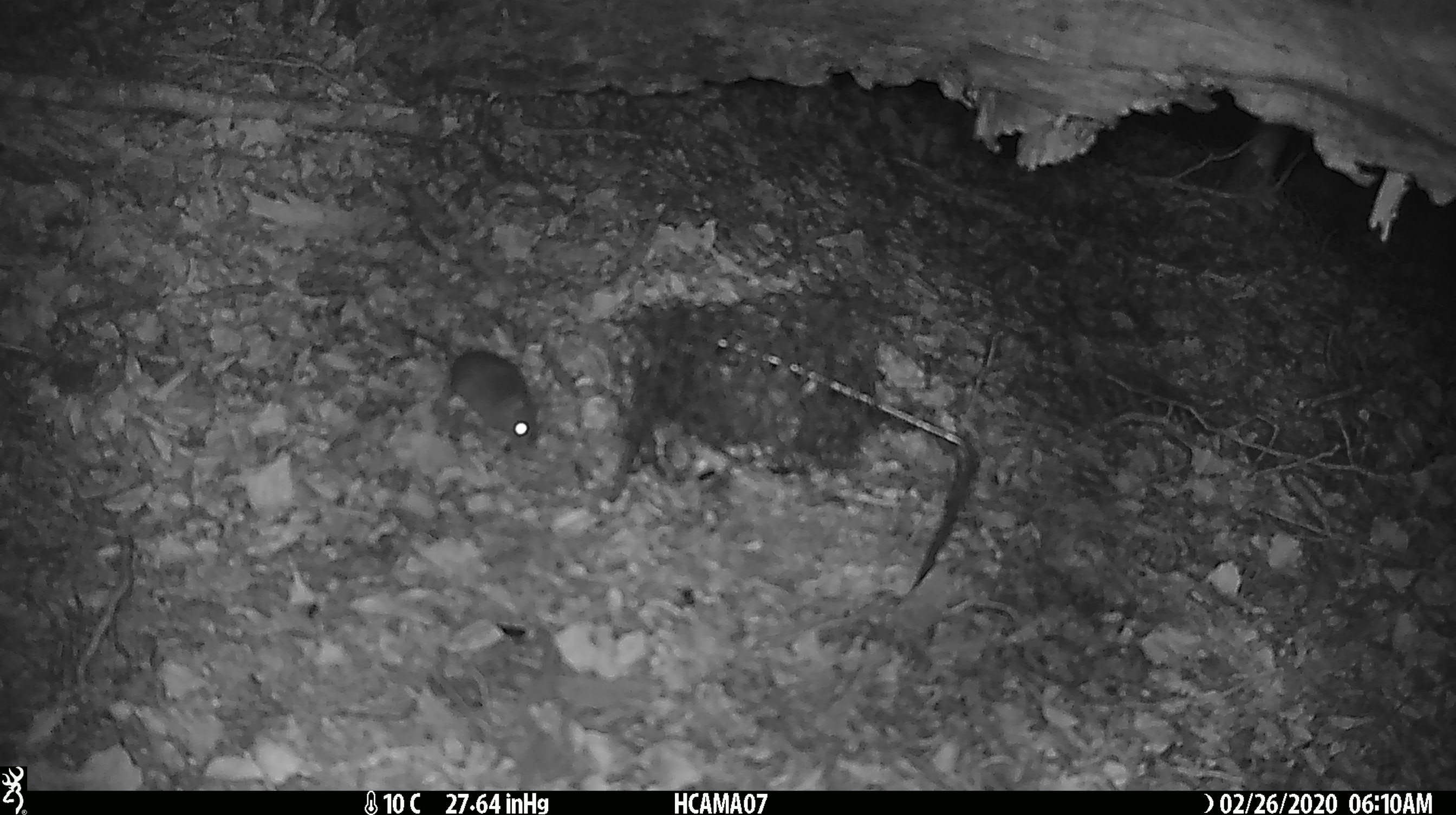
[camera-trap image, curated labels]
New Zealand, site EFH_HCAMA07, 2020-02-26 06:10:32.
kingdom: Animalia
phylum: Chordata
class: Mammalia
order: Rodentia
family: Muridae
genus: Mus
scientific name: Mus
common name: mouse